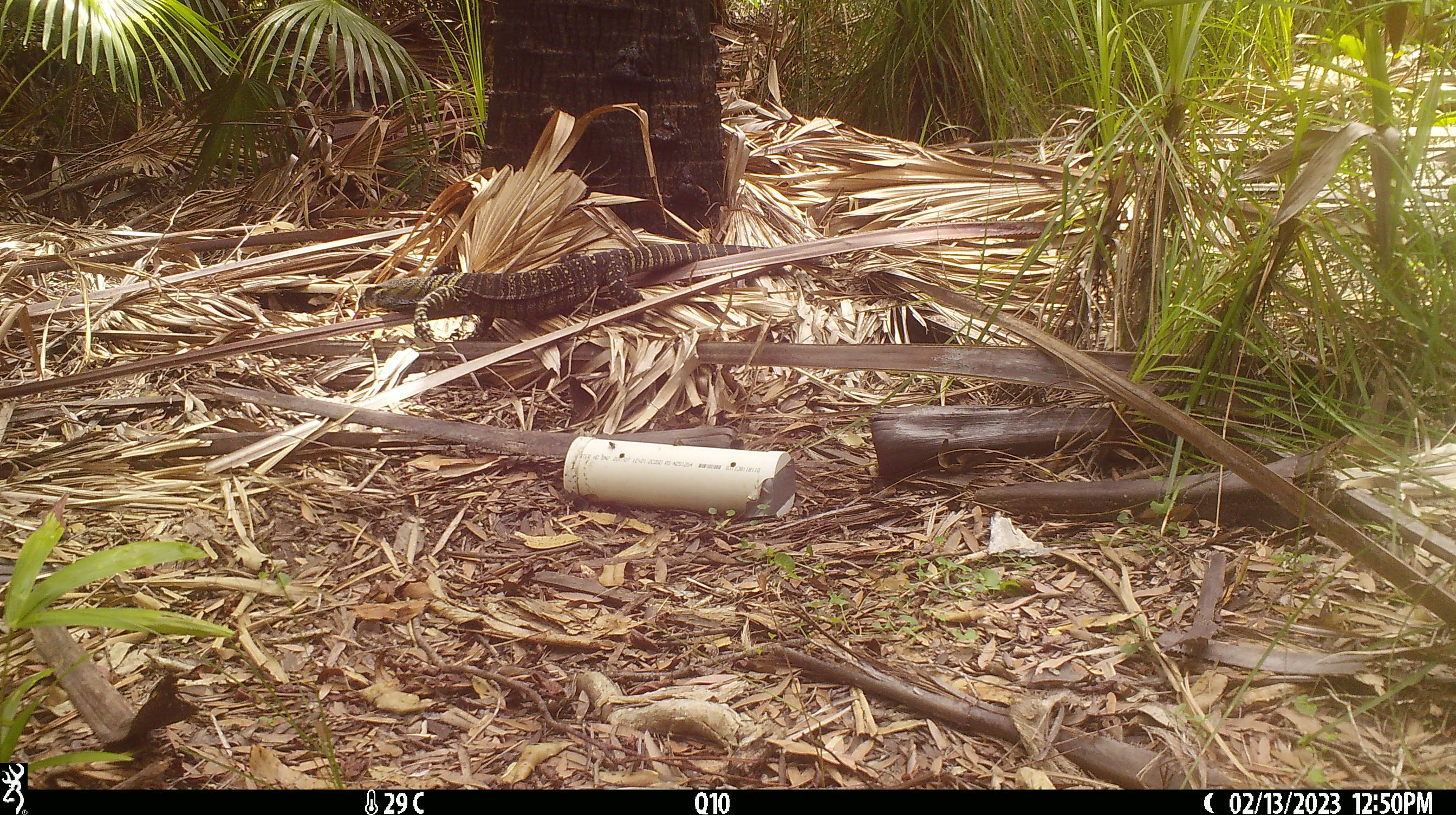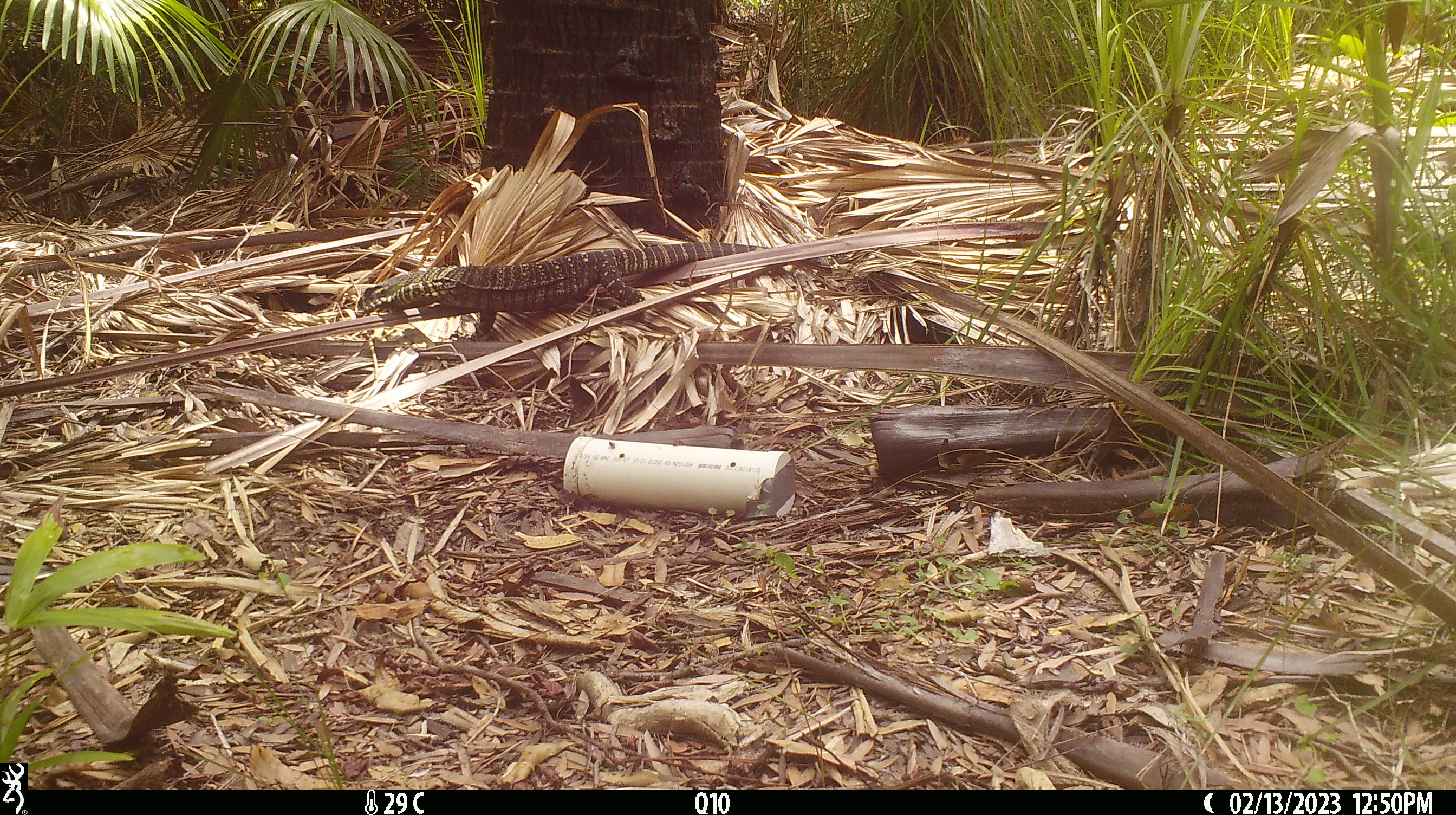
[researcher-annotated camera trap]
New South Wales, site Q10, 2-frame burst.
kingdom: Animalia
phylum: Chordata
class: Reptilia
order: Squamata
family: Varanidae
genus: Varanus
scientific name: Varanus varius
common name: lace monitor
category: goanna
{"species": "goanna (lace monitor) (Varanus varius)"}